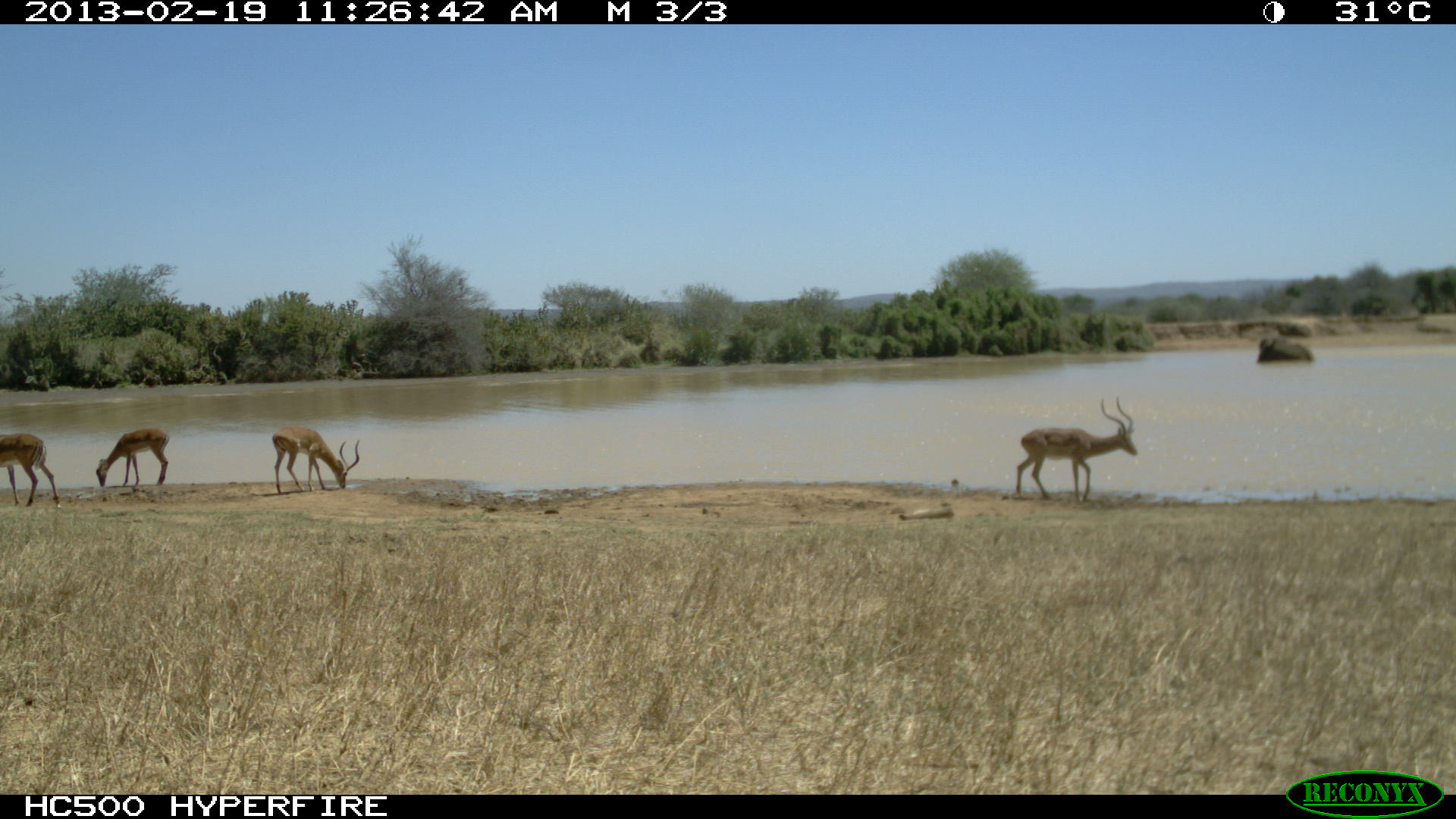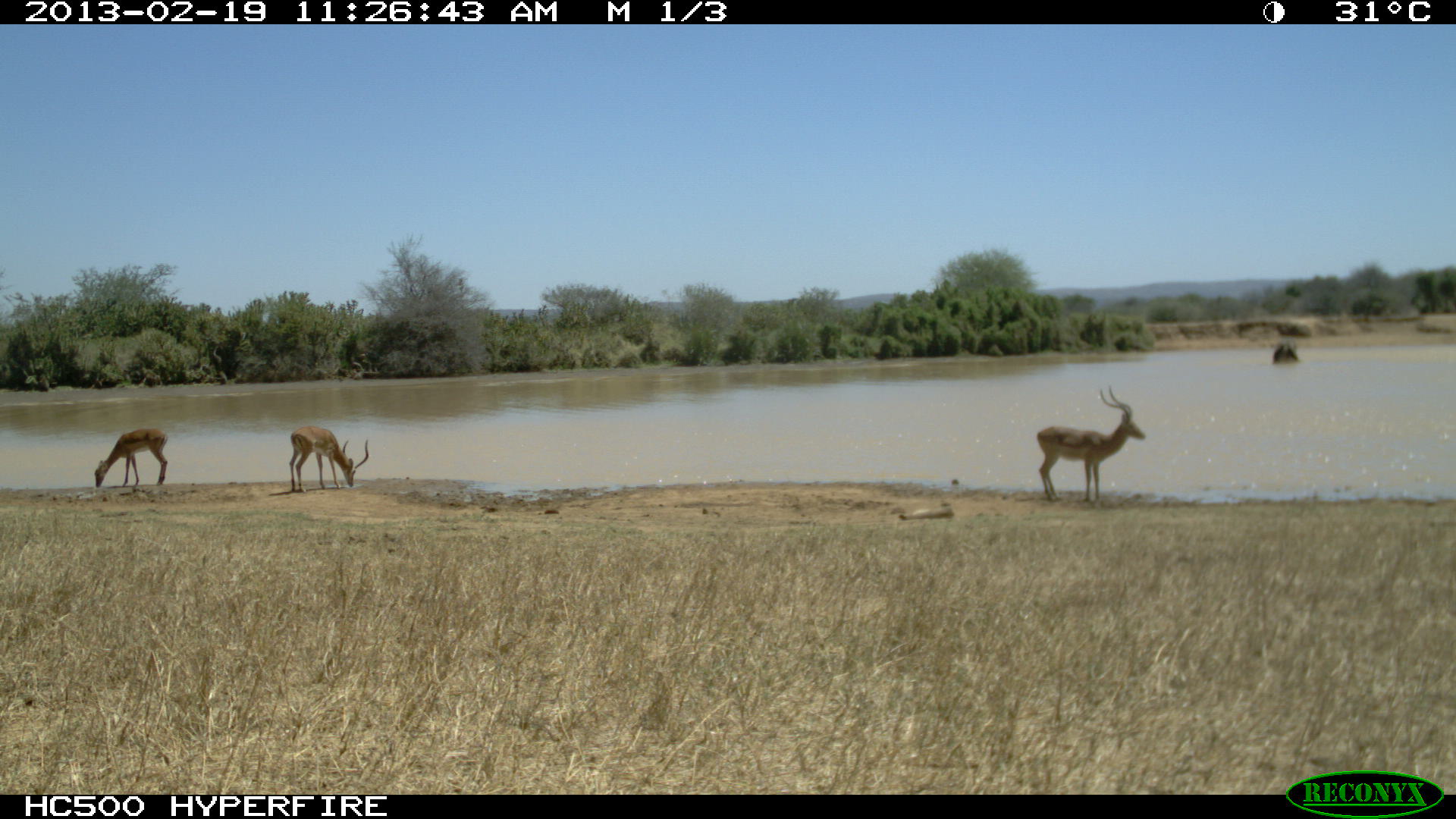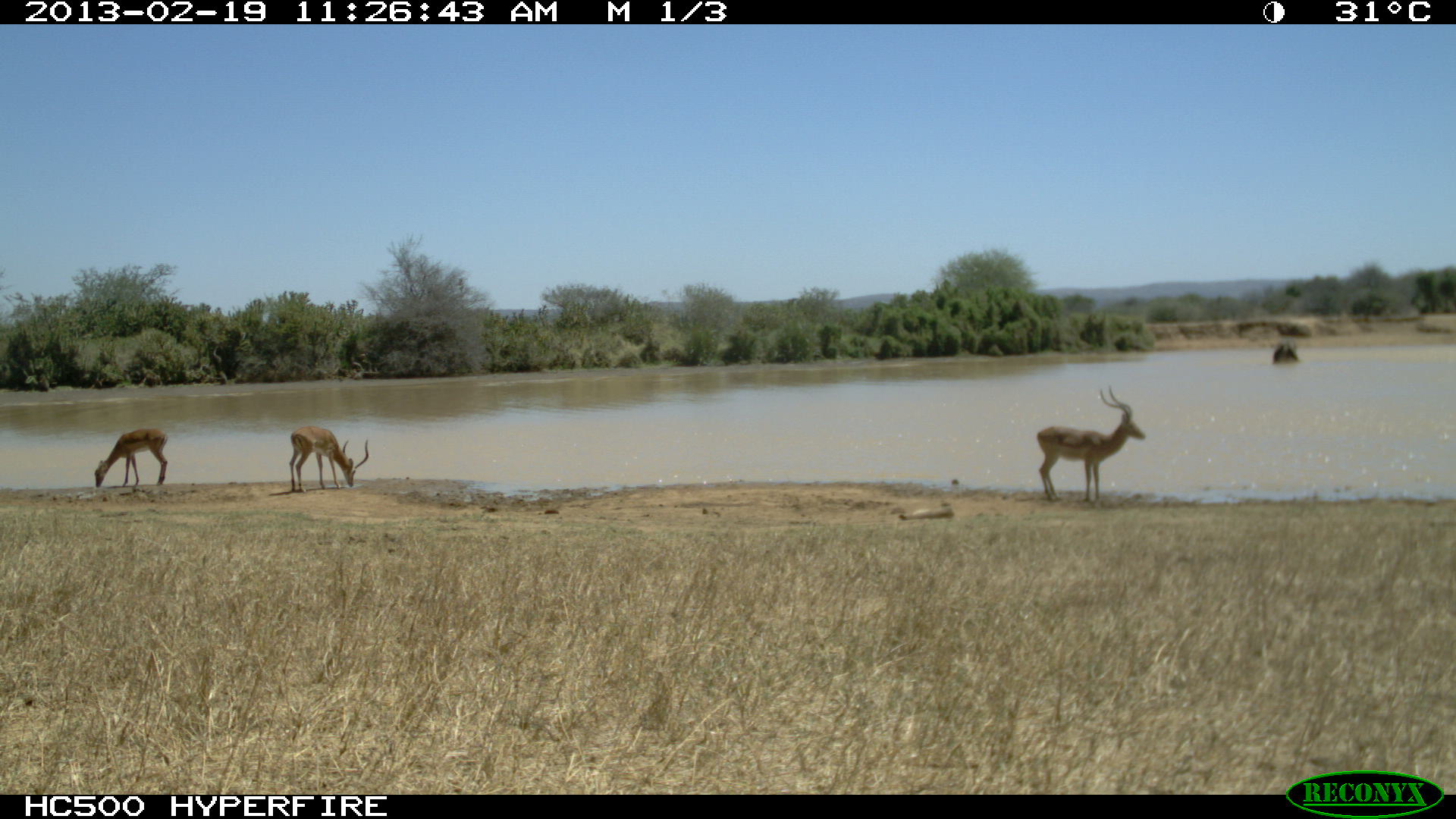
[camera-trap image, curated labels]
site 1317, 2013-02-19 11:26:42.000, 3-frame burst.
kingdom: Animalia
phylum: Chordata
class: Mammalia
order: Proboscidea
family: Elephantidae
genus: Loxodonta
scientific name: Loxodonta africana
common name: african bush elephant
Loxodonta africana (african bush elephant), count 1.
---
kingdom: Animalia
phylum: Chordata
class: Mammalia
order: Artiodactyla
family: Bovidae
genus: Aepyceros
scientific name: Aepyceros melampus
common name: impala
Aepyceros melampus (impala), count 3.